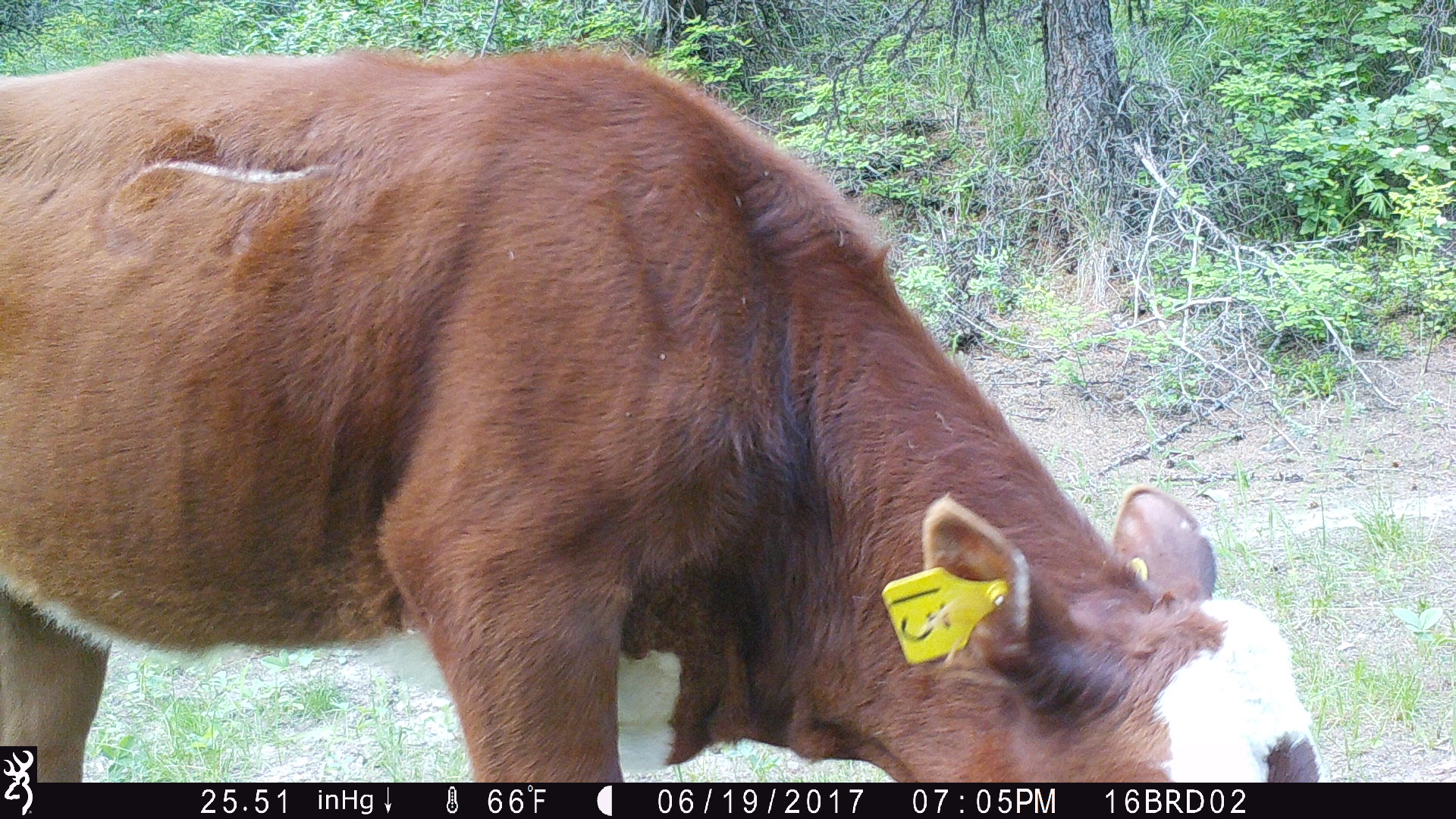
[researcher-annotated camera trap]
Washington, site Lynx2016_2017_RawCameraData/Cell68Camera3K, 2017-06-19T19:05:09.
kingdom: Animalia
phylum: Chordata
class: Mammalia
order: Artiodactyla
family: Bovidae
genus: Bos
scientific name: Bos taurus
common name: domestic cattle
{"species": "domestic cattle (Bos taurus)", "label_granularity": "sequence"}